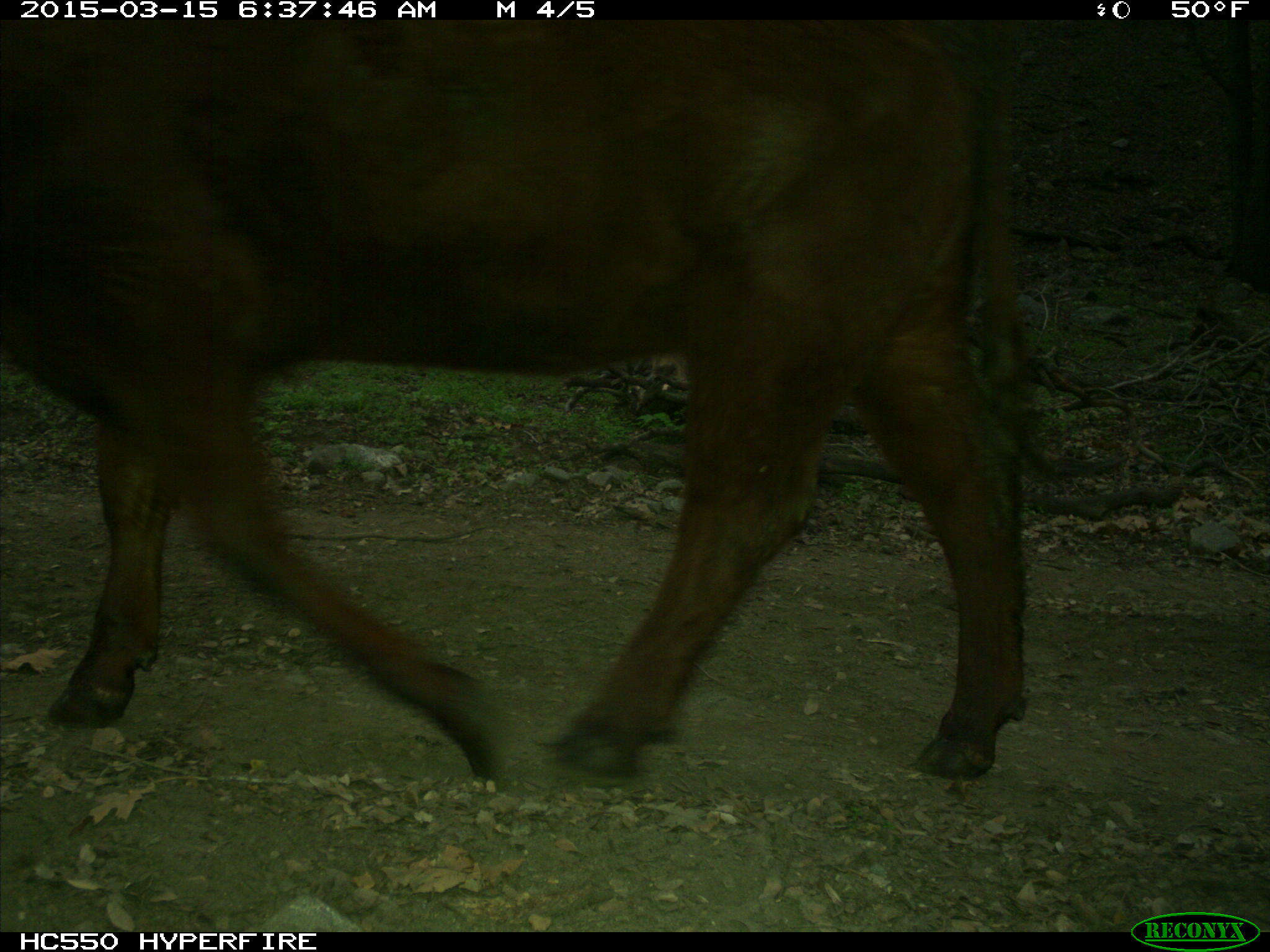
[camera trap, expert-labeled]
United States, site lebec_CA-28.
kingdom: Animalia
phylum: Chordata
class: Mammalia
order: Artiodactyla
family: Bovidae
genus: Bos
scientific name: Bos taurus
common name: domestic cow